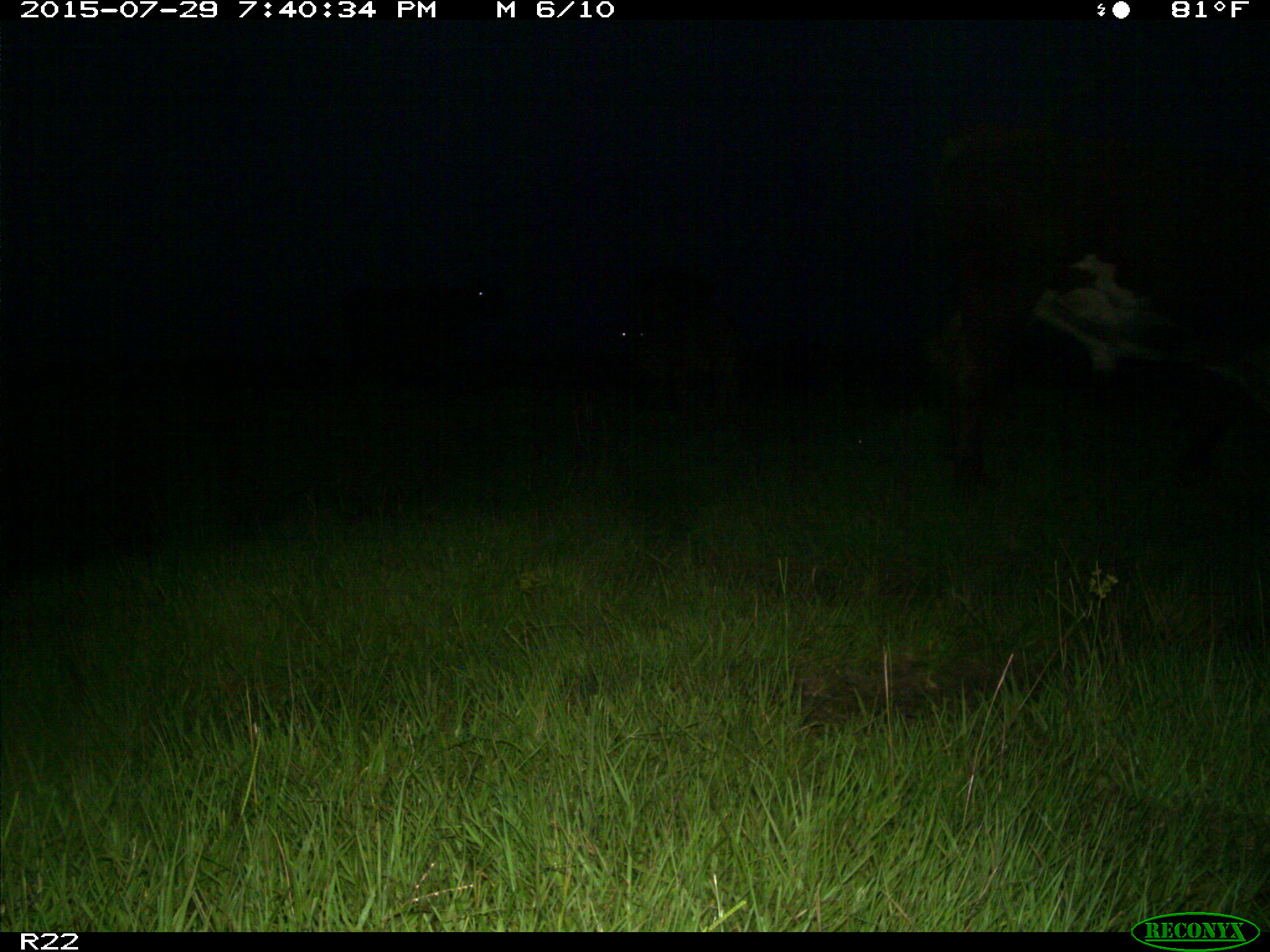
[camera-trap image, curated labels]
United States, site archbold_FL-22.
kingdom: Animalia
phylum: Chordata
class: Mammalia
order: Artiodactyla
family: Bovidae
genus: Bos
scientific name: Bos taurus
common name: domestic cow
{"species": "Bos taurus (domestic cow)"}